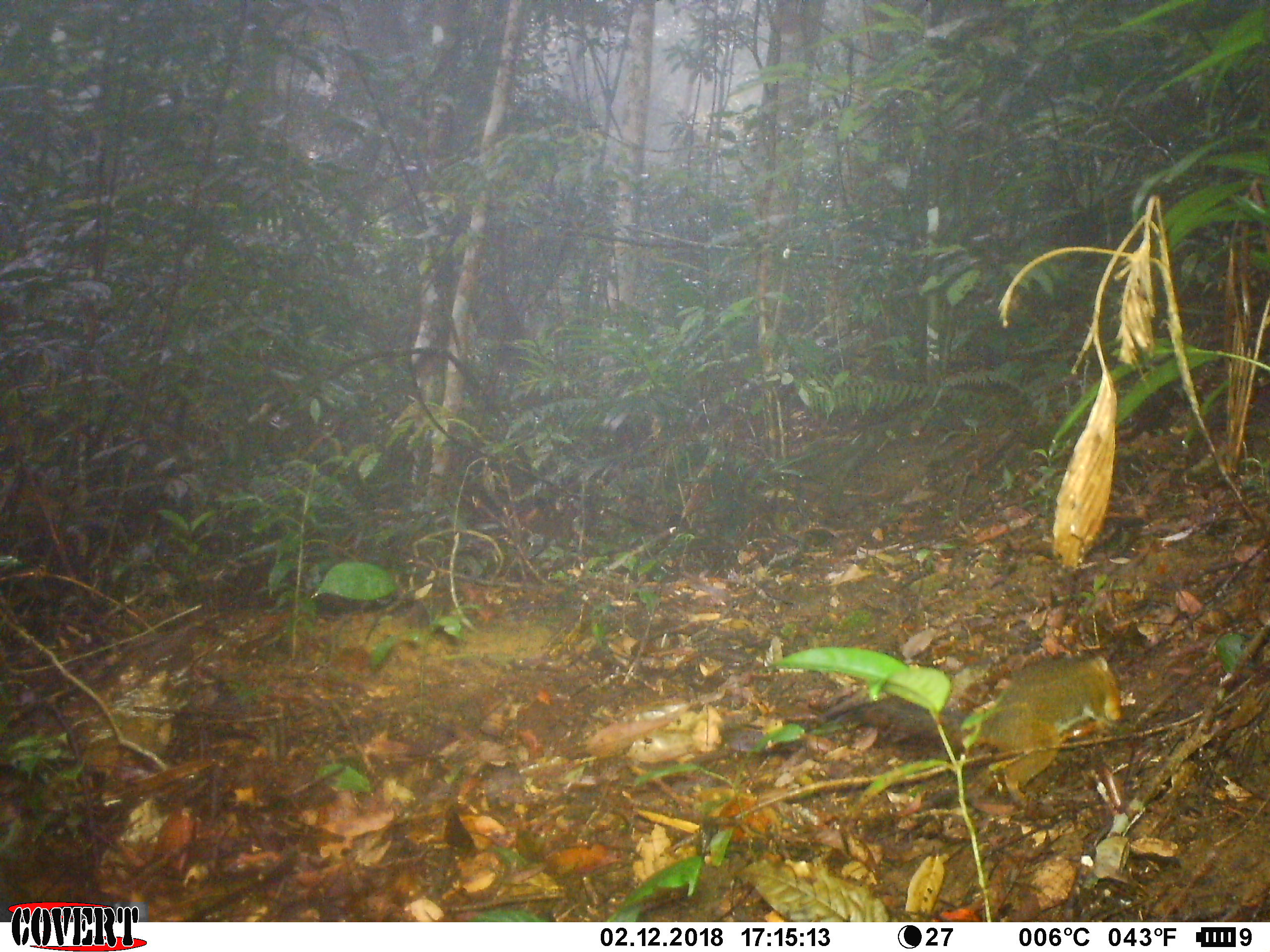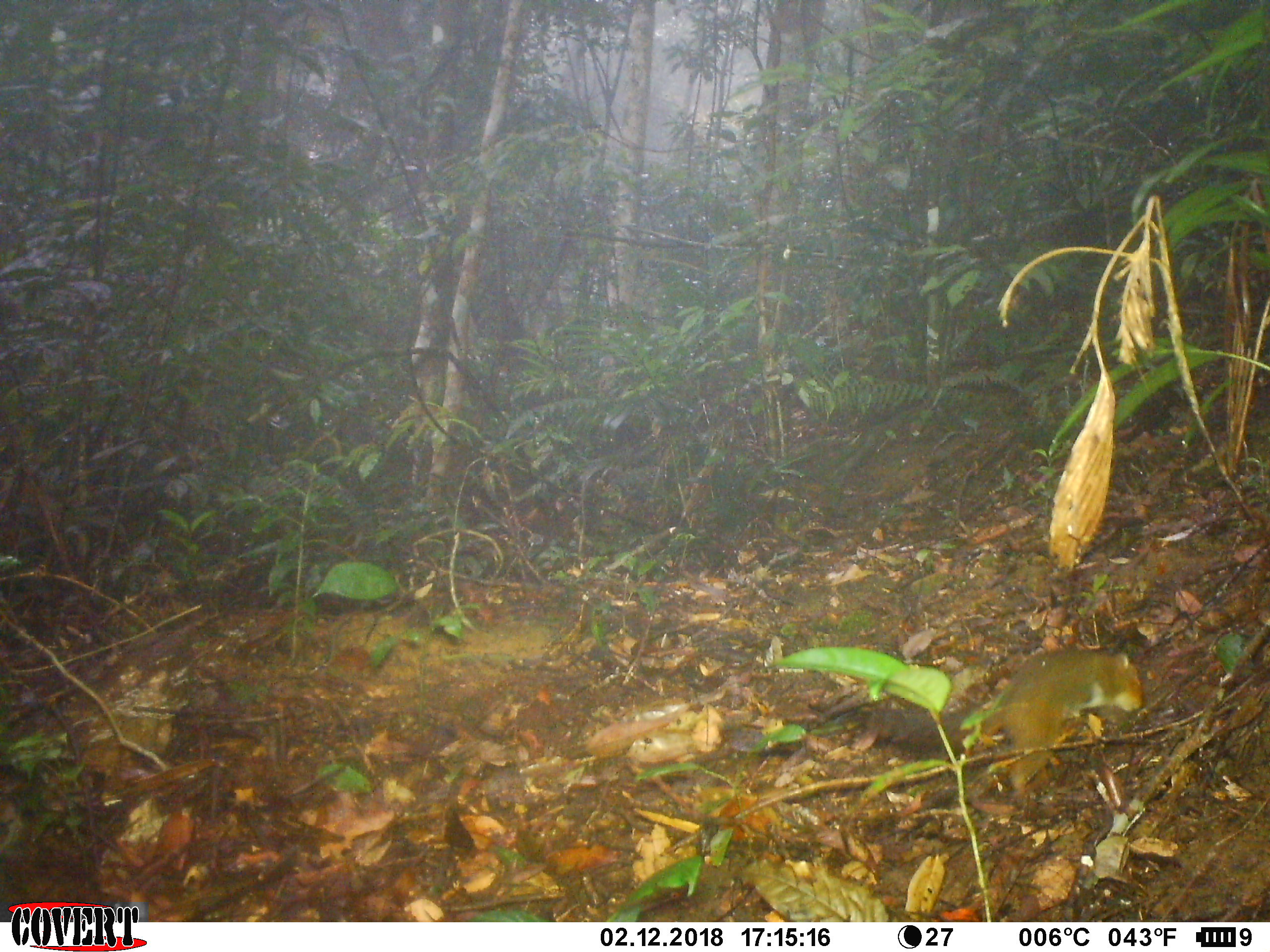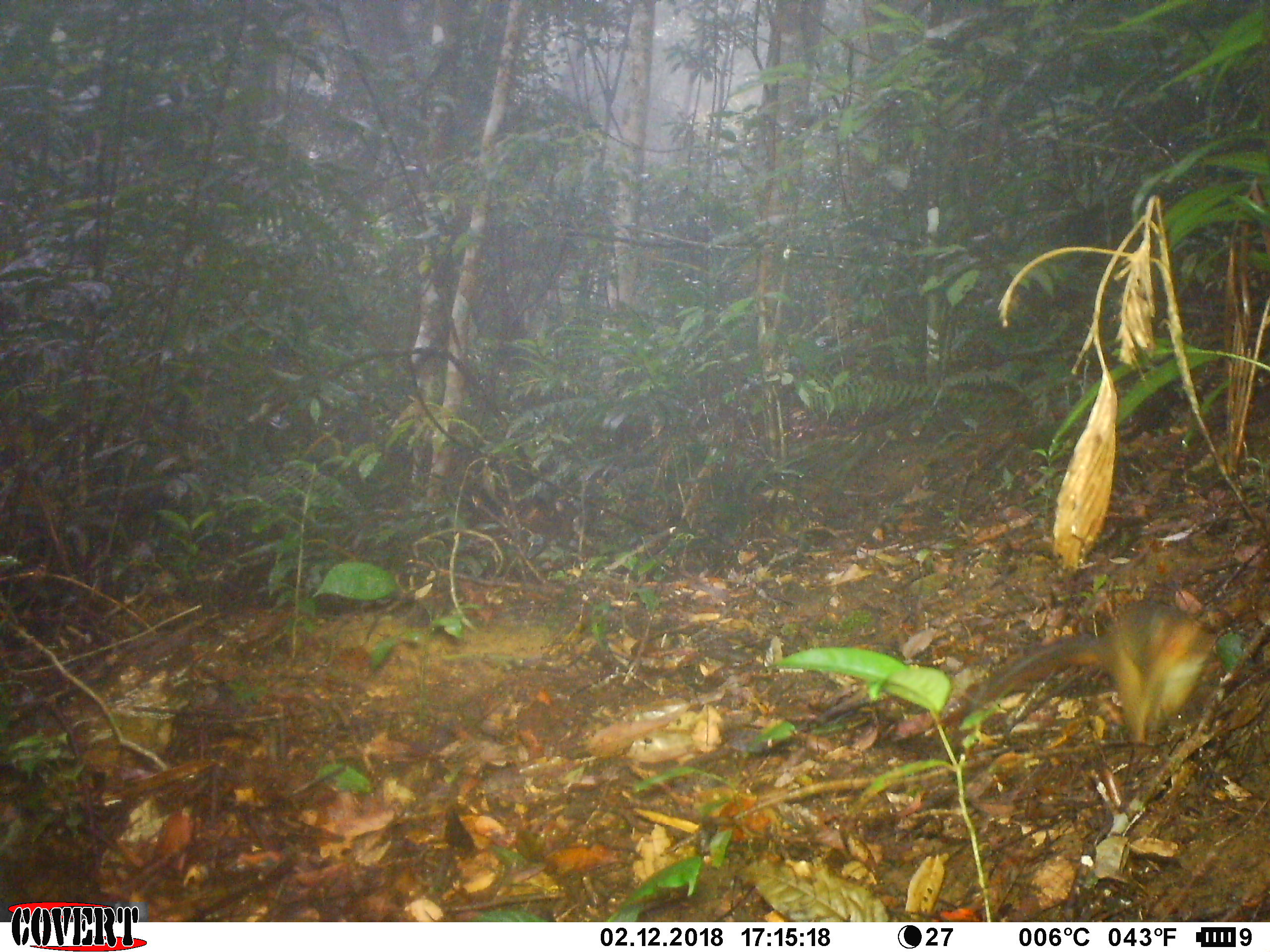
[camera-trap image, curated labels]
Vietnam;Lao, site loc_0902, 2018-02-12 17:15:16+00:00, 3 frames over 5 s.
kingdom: Animalia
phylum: Chordata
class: Mammalia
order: Rodentia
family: Sciuridae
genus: Dremomys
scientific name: Dremomys rufigenis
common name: red-cheeked squirrel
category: red cheeked squirrel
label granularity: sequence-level